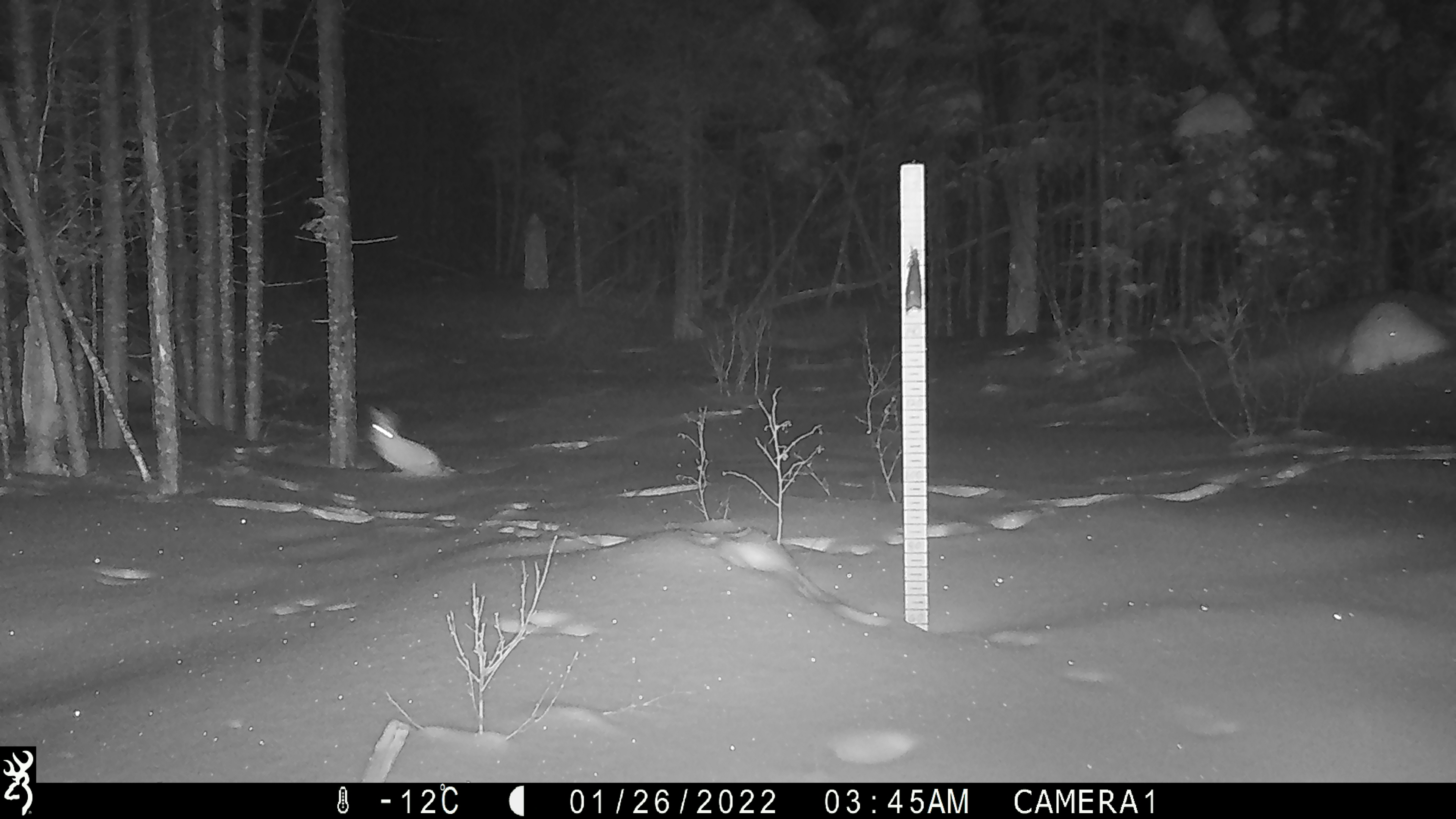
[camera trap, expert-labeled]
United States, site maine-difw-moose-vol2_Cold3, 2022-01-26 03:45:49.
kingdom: Animalia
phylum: Chordata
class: Mammalia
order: Lagomorpha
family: Leporidae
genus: Lepus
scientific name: Lepus americanus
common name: snowshoe hare